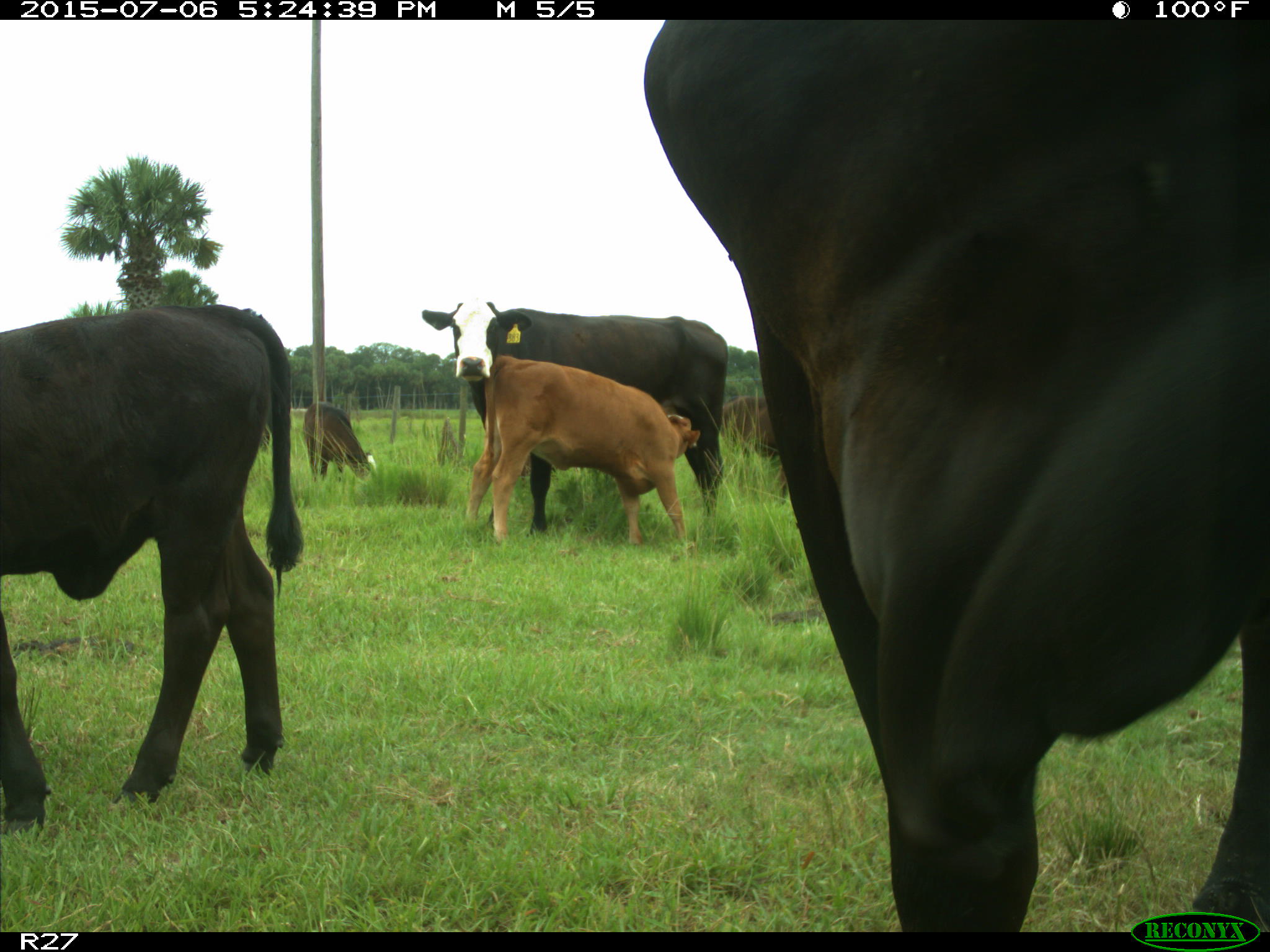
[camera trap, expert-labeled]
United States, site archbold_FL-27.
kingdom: Animalia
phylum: Chordata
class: Mammalia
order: Artiodactyla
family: Bovidae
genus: Bos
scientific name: Bos taurus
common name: domestic cow